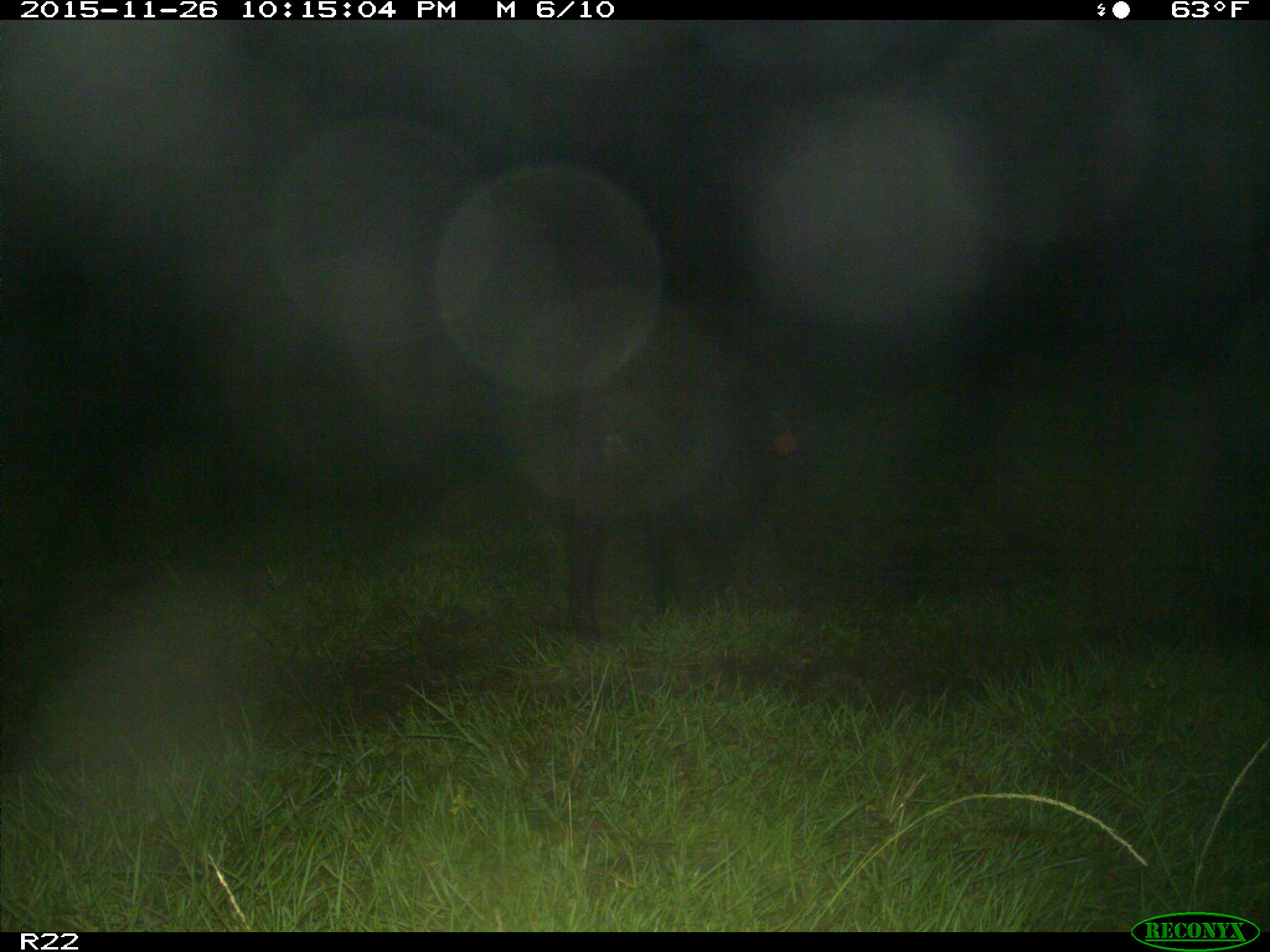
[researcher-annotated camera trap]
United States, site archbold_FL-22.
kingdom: Animalia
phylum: Chordata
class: Mammalia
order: Artiodactyla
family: Suidae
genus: Sus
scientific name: Sus scrofa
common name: wild boar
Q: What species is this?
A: Sus scrofa (wild boar).